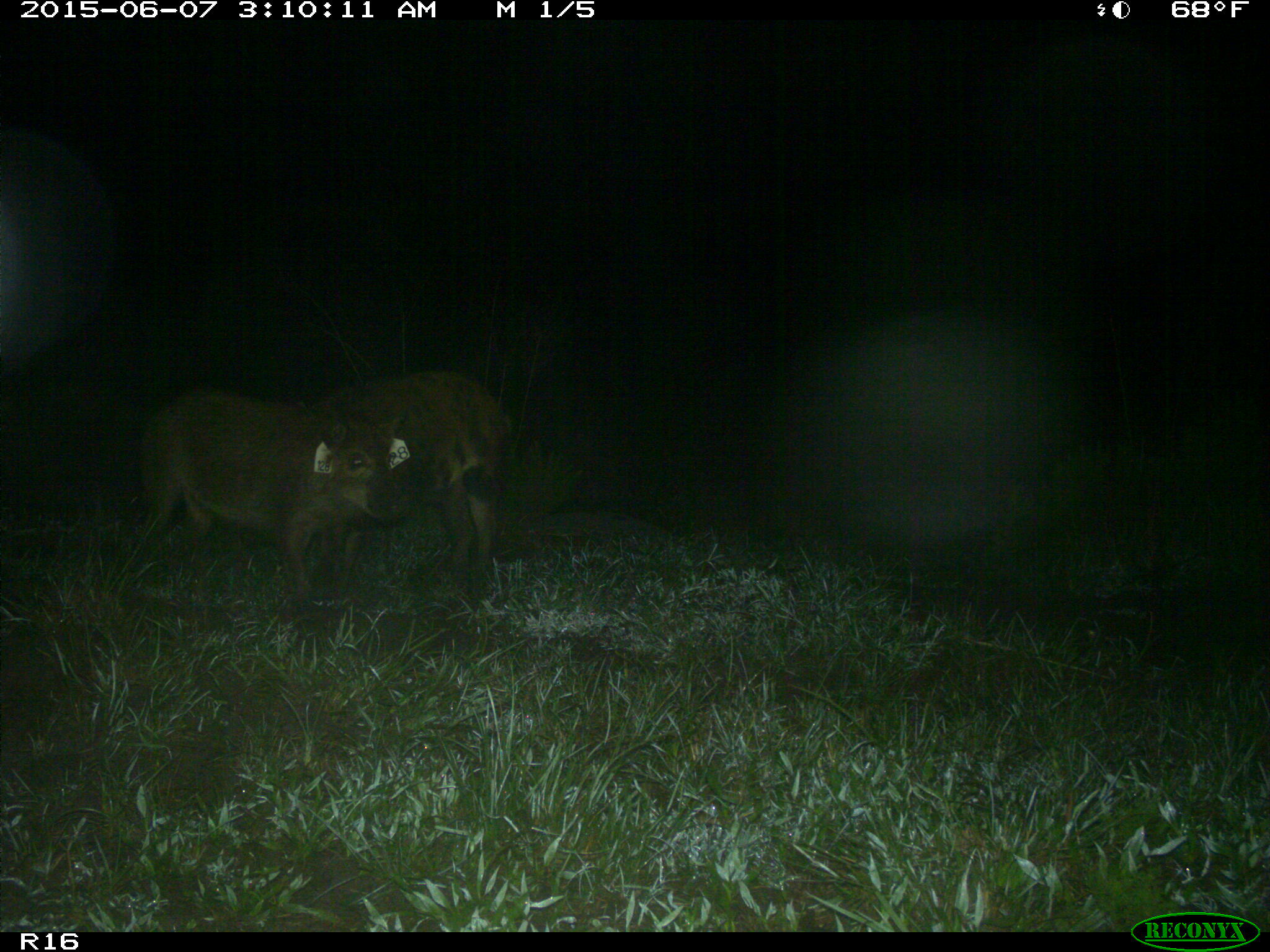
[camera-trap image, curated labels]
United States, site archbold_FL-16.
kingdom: Animalia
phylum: Chordata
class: Mammalia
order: Artiodactyla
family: Suidae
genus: Sus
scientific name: Sus scrofa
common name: wild boar